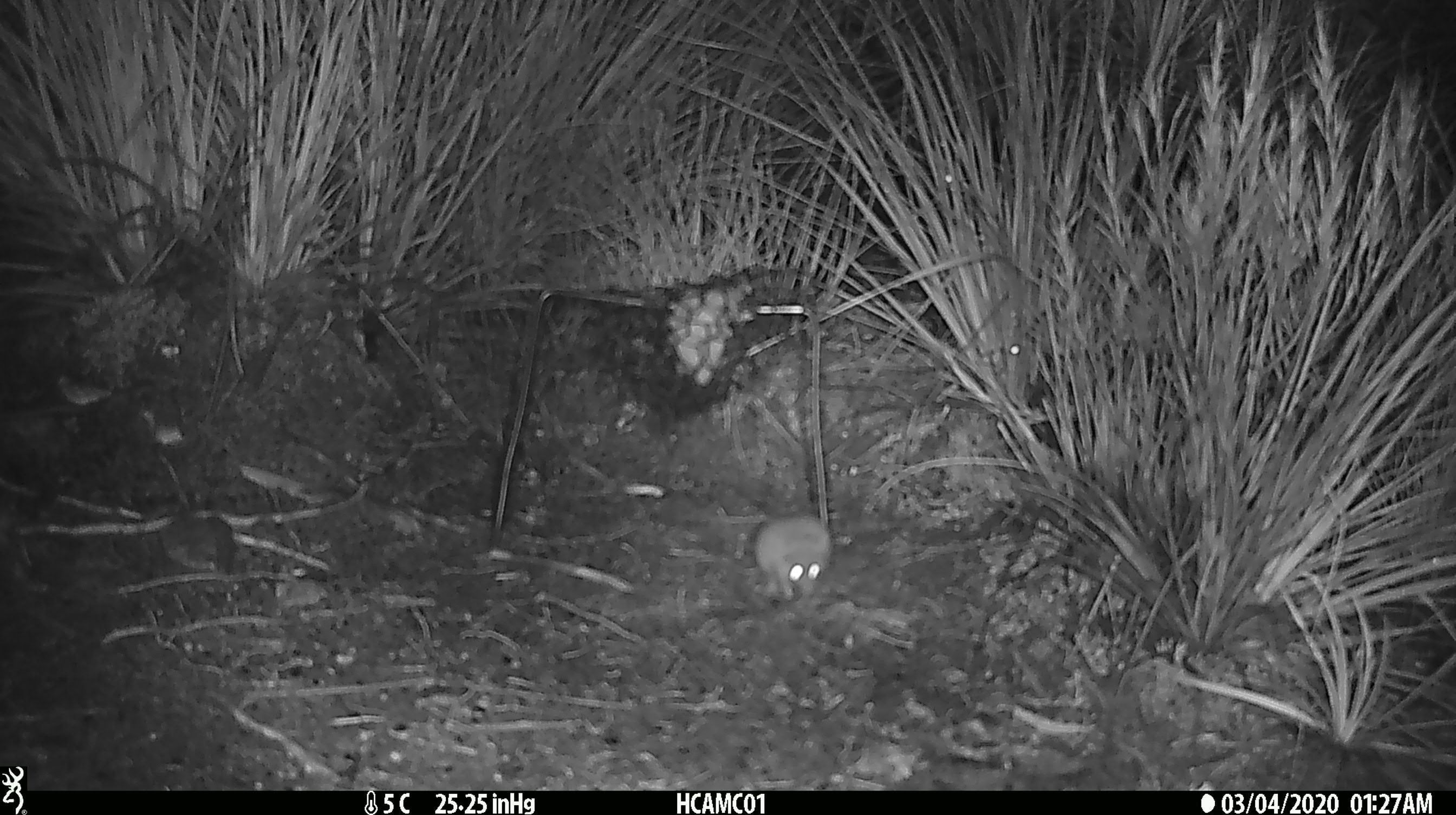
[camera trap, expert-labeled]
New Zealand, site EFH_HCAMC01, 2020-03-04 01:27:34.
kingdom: Animalia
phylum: Chordata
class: Mammalia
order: Rodentia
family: Muridae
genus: Mus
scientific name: Mus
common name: mouse